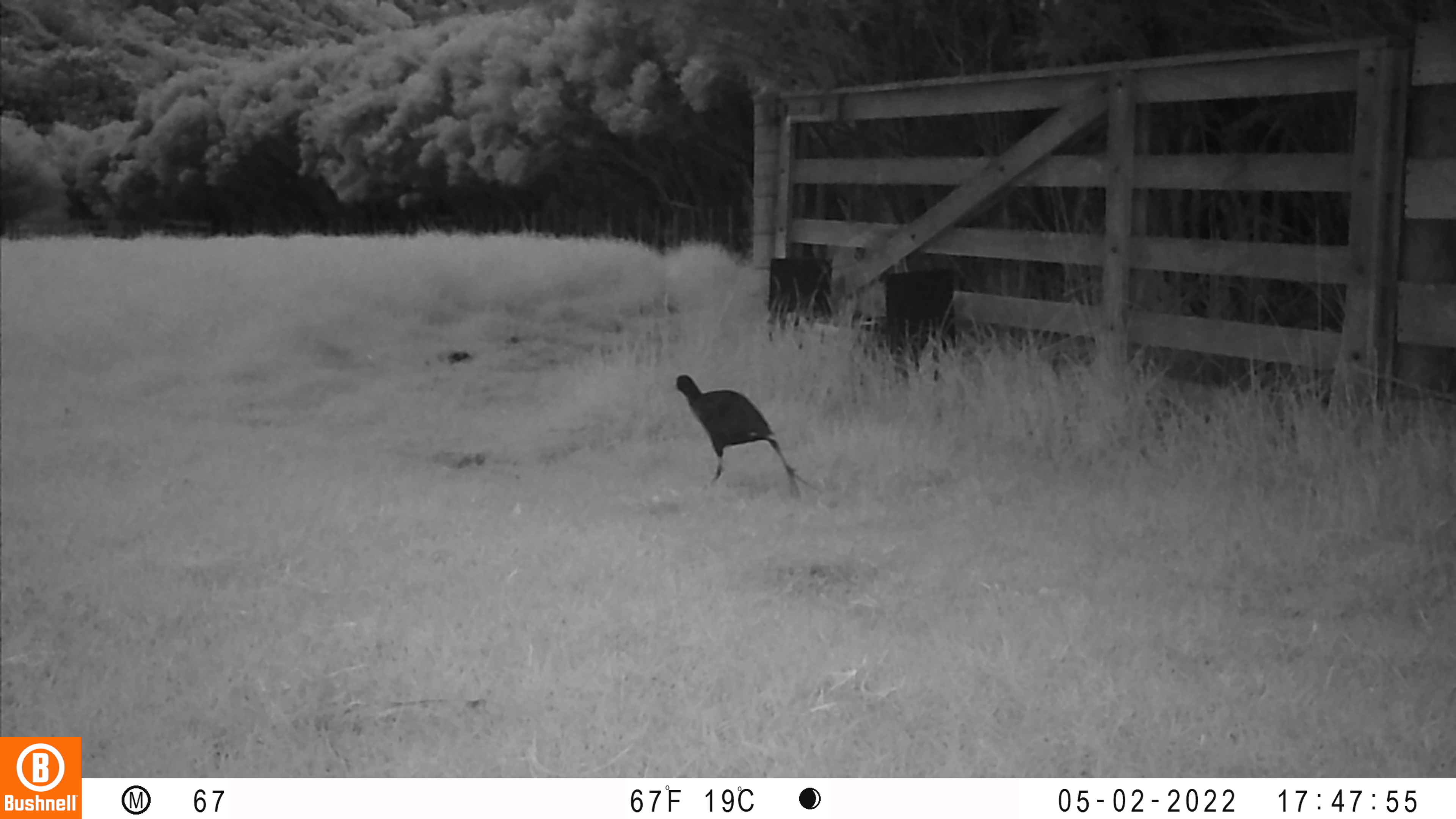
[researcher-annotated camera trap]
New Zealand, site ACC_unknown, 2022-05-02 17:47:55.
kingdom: Animalia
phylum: Chordata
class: Aves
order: Gruiformes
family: Rallidae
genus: Porphyrio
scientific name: Porphyrio melanotus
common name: australasian swamphen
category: pukeko